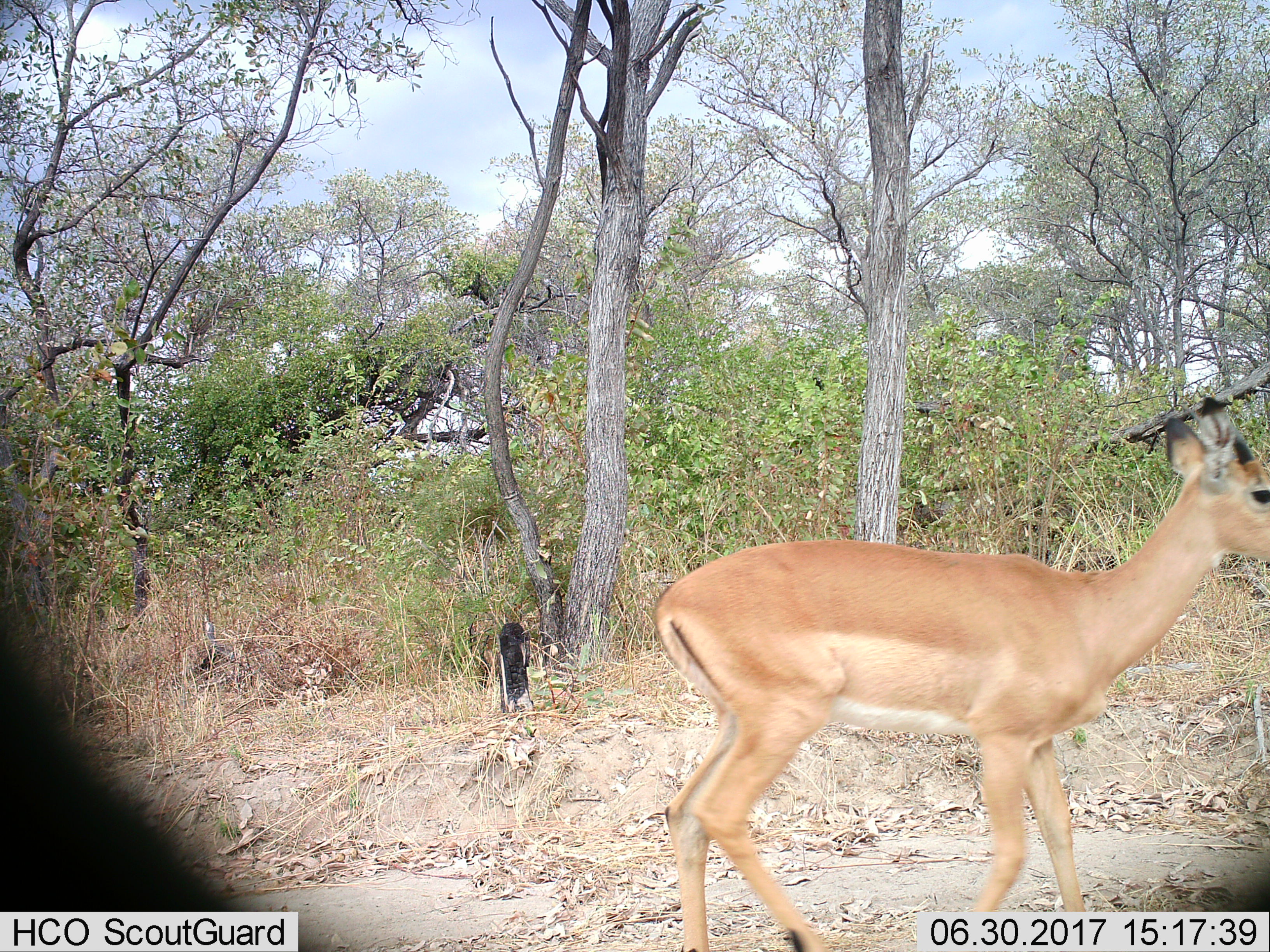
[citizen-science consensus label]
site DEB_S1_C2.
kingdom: Animalia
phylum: Chordata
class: Mammalia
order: Artiodactyla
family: Bovidae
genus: Aepyceros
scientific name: Aepyceros melampus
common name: impala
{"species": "impala (Aepyceros melampus)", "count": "1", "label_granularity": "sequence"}